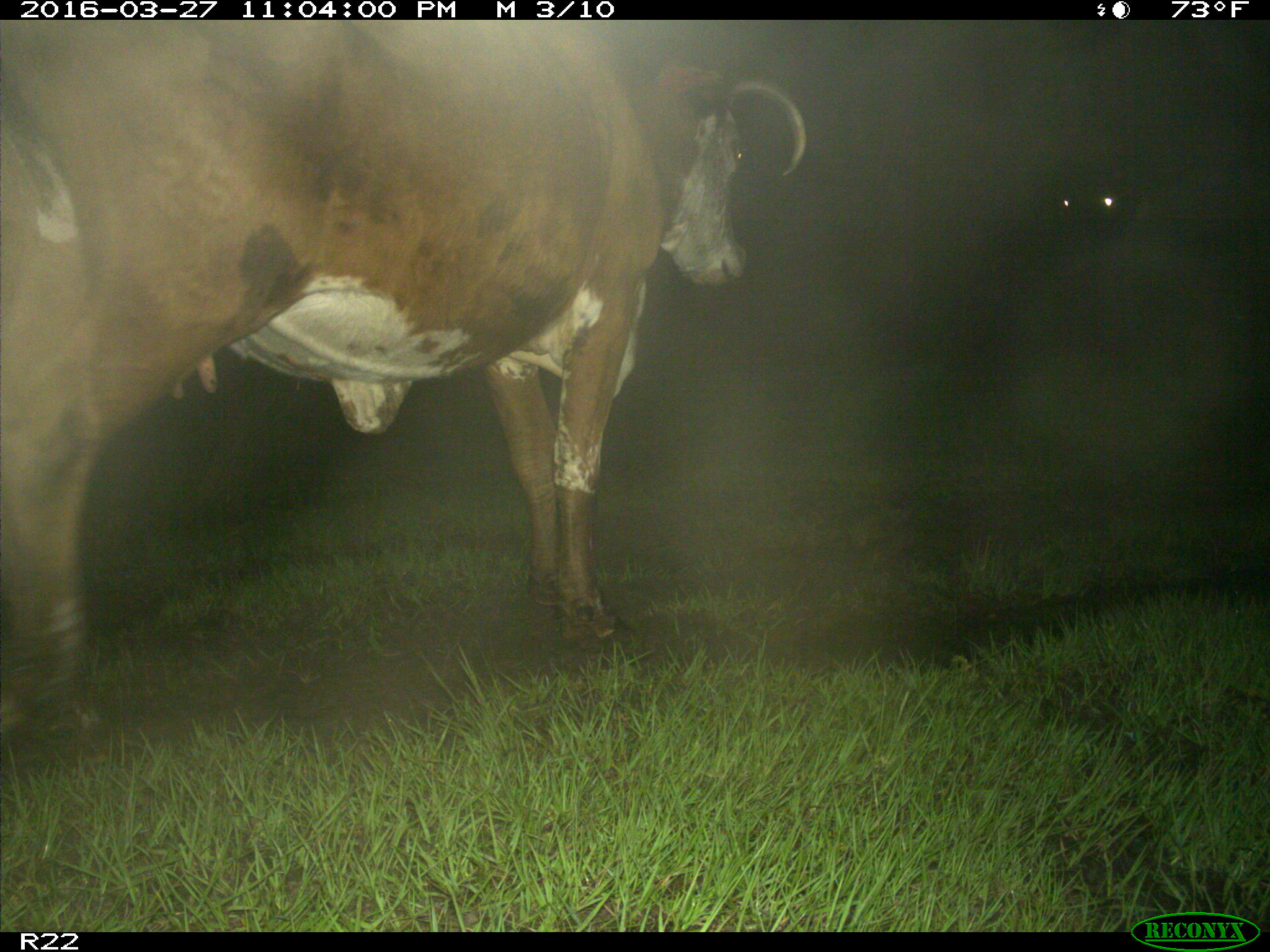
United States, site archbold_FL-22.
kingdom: Animalia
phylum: Chordata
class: Mammalia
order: Artiodactyla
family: Bovidae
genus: Bos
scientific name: Bos taurus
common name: domestic cow